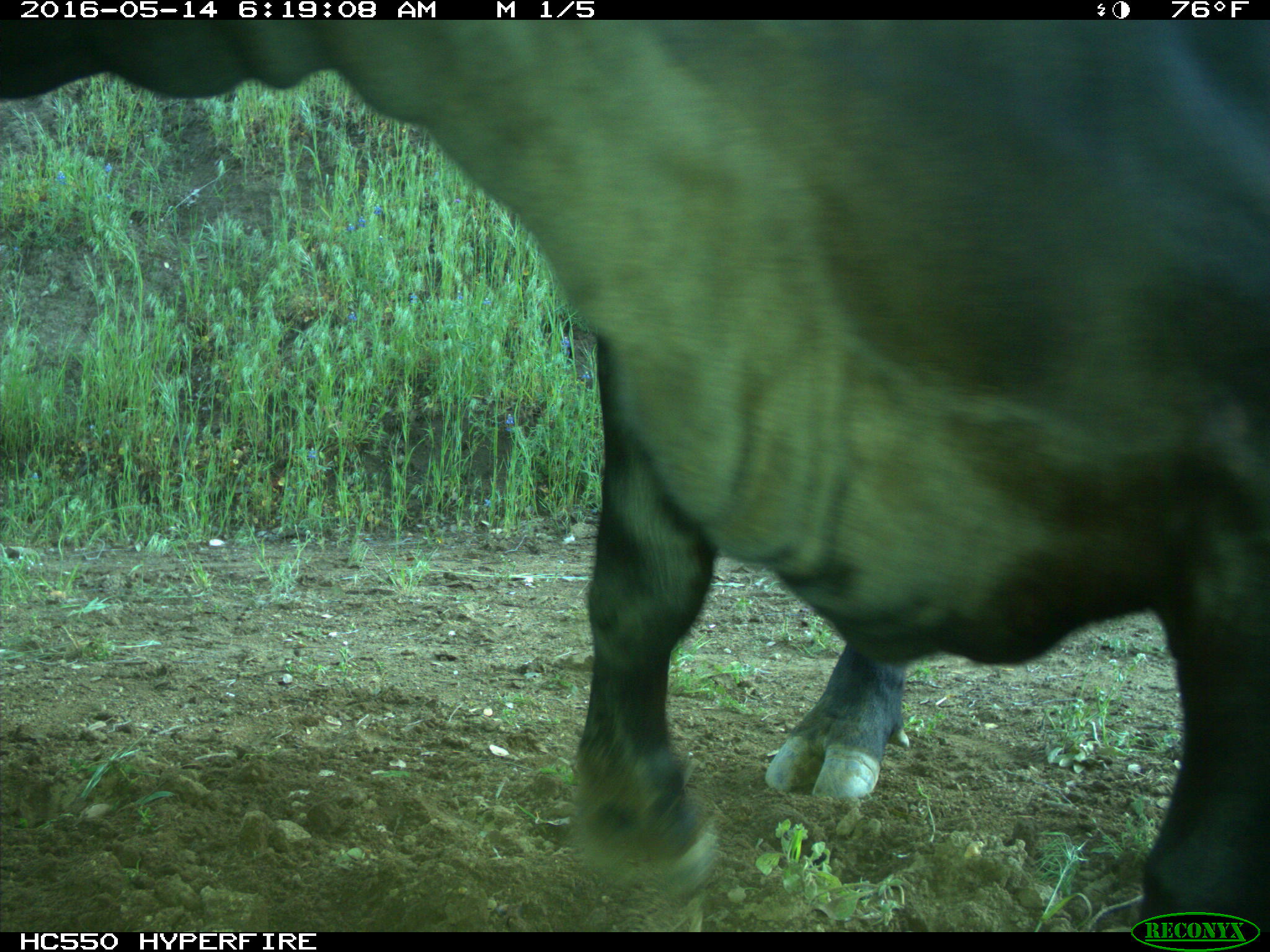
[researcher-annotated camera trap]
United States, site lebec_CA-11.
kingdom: Animalia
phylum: Chordata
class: Mammalia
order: Artiodactyla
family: Bovidae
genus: Bos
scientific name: Bos taurus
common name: domestic cow